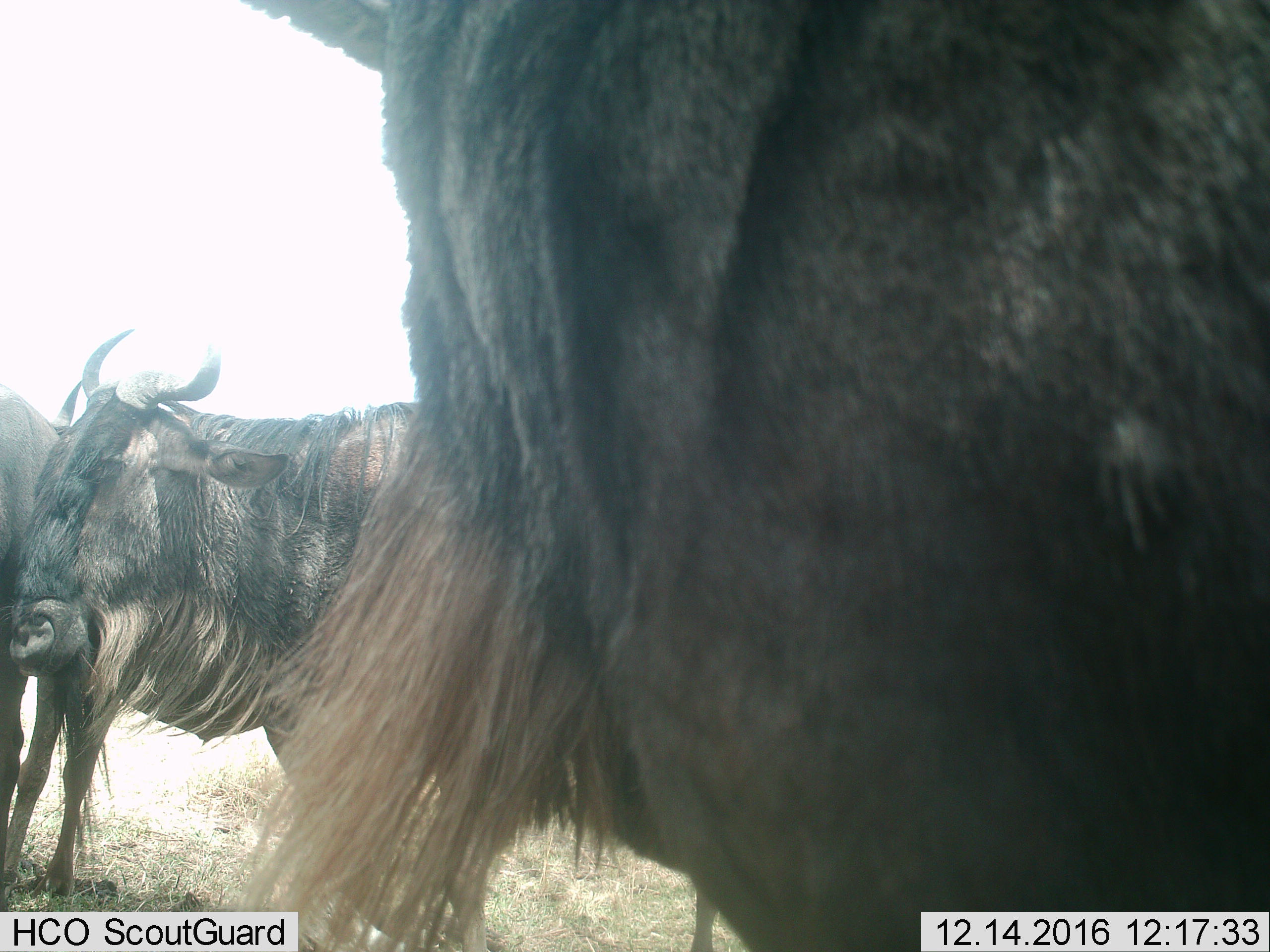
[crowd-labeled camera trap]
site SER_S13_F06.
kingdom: Animalia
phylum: Chordata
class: Mammalia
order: Artiodactyla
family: Bovidae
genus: Connochaetes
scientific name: Connochaetes taurinus taurinus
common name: blue wildebeest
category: wildebeestblue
Wildebeestblue (blue wildebeest) (Connochaetes taurinus taurinus), count 3. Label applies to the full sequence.